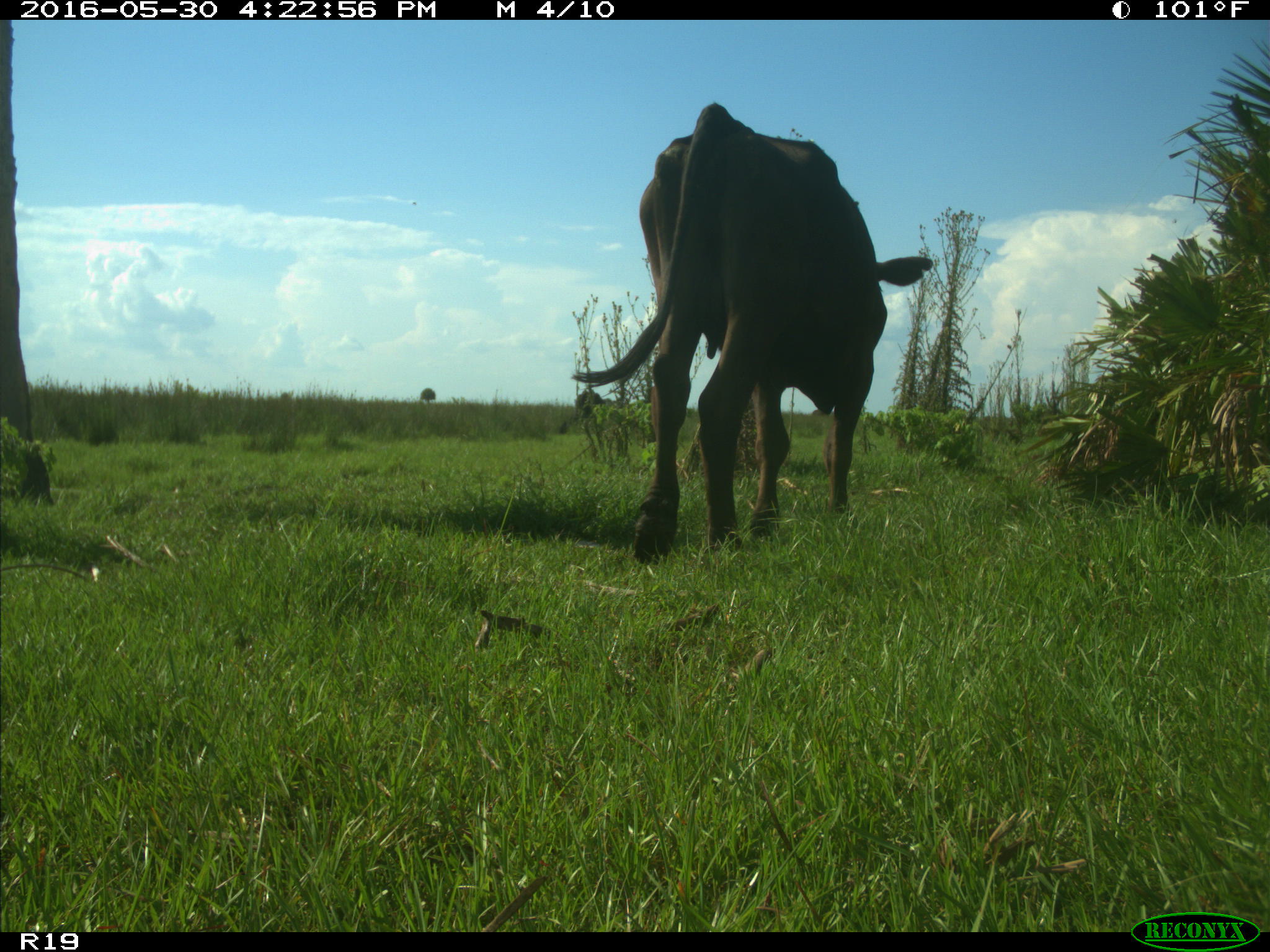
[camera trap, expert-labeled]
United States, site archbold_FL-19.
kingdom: Animalia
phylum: Chordata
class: Mammalia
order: Artiodactyla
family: Bovidae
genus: Bos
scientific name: Bos taurus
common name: domestic cow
Bos taurus (domestic cow).